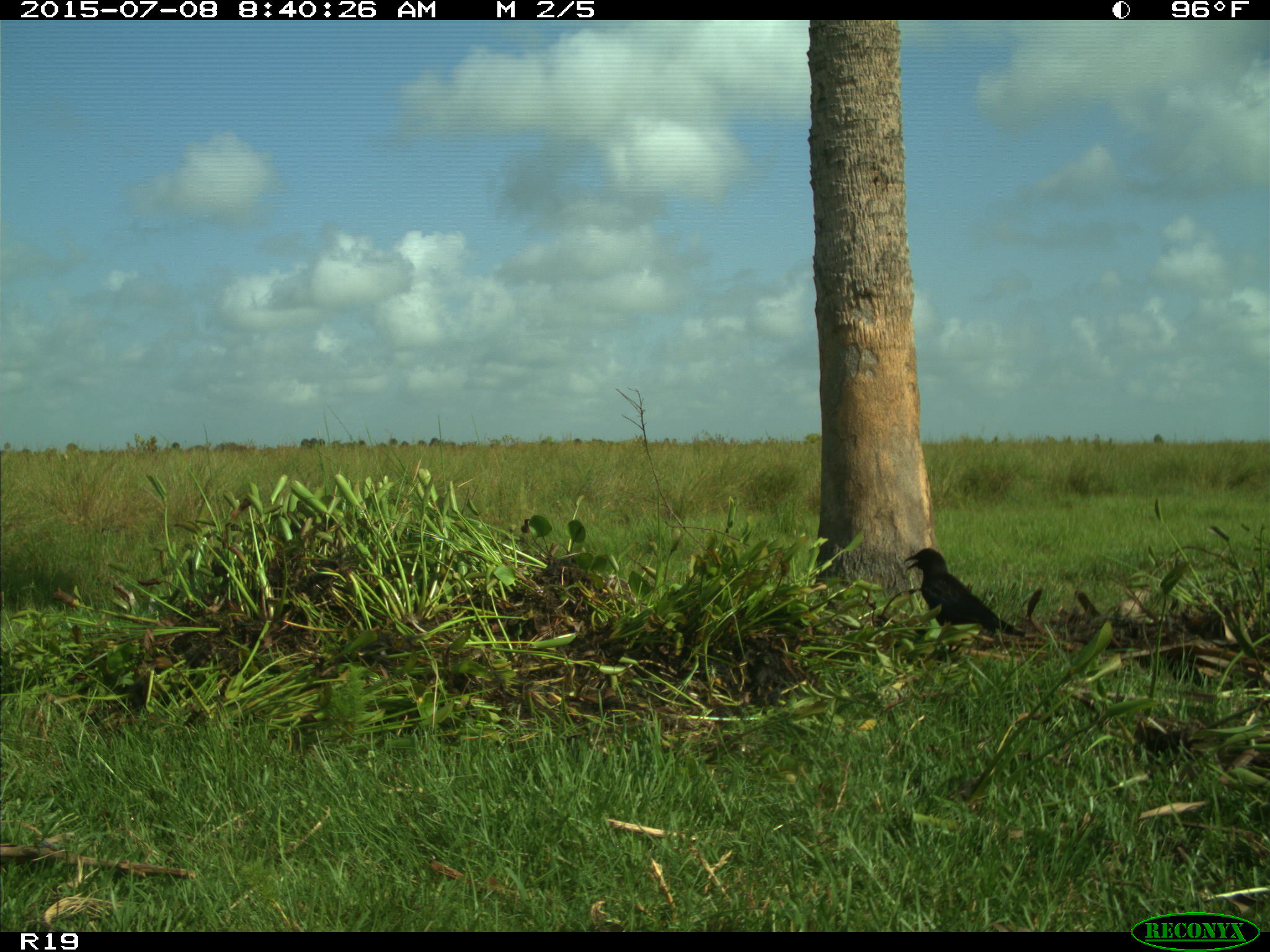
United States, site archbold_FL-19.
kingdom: Animalia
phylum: Chordata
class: Aves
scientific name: Aves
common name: birds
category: unidentified bird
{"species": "unidentified bird (birds) (Aves)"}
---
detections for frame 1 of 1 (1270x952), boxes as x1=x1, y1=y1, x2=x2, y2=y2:
animal: x1=902, y1=547, x2=1027, y2=654